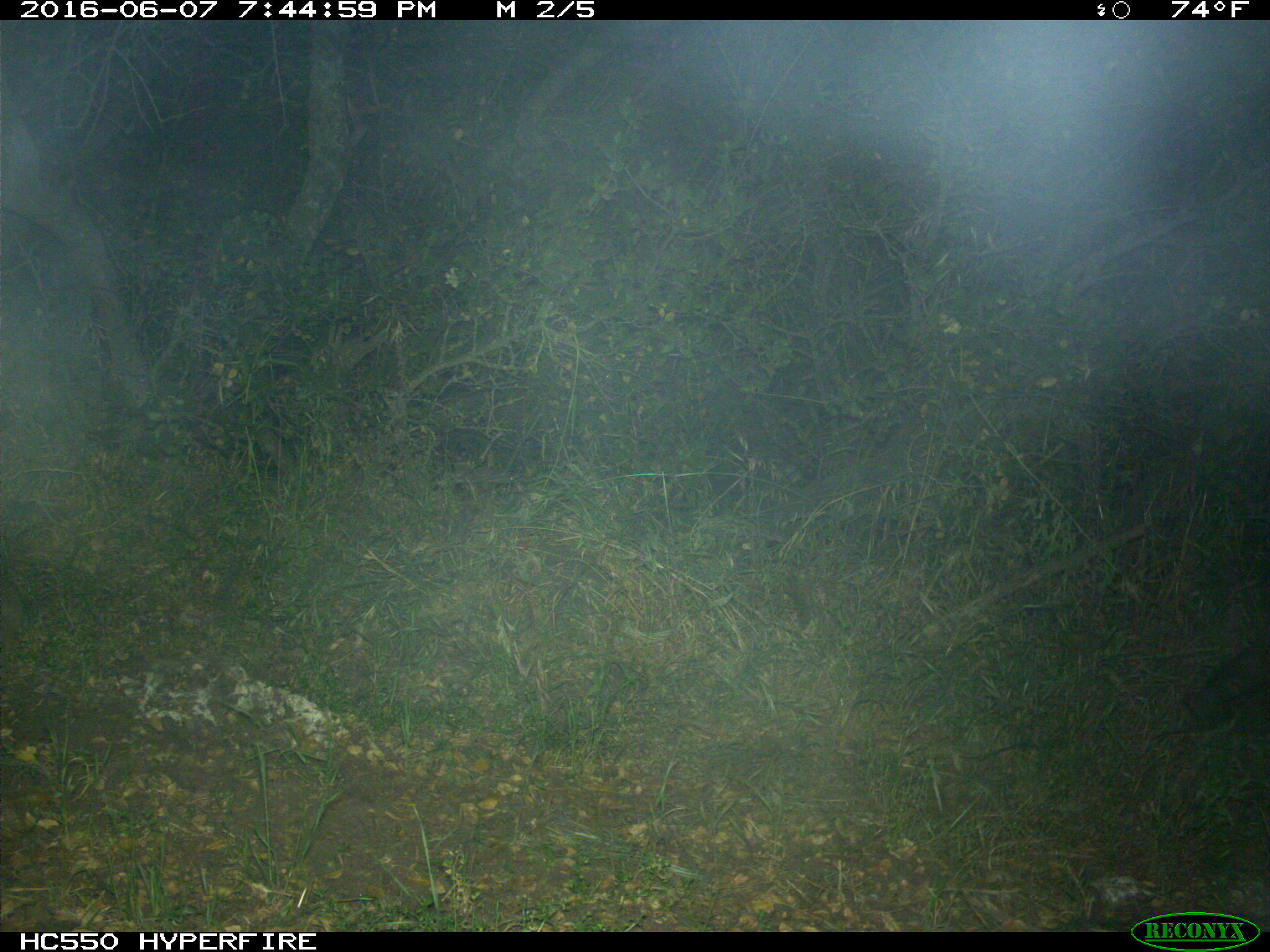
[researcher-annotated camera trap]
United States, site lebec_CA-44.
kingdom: Animalia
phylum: Chordata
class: Mammalia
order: Artiodactyla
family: Suidae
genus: Sus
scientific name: Sus scrofa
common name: wild boar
Sus scrofa (wild boar).